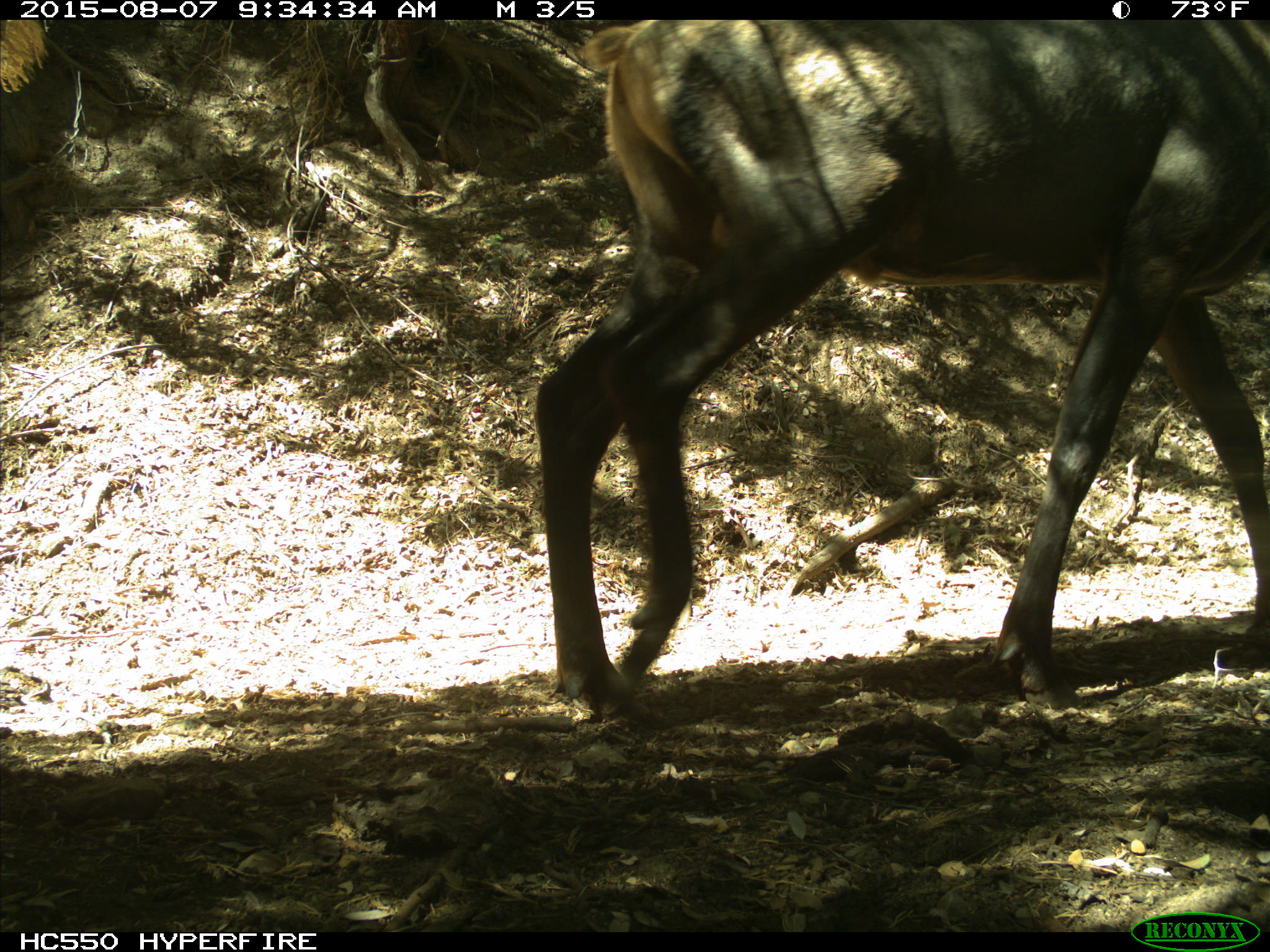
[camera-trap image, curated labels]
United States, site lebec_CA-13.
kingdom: Animalia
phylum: Chordata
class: Mammalia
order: Artiodactyla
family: Cervidae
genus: Cervus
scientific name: Cervus canadensis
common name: elk